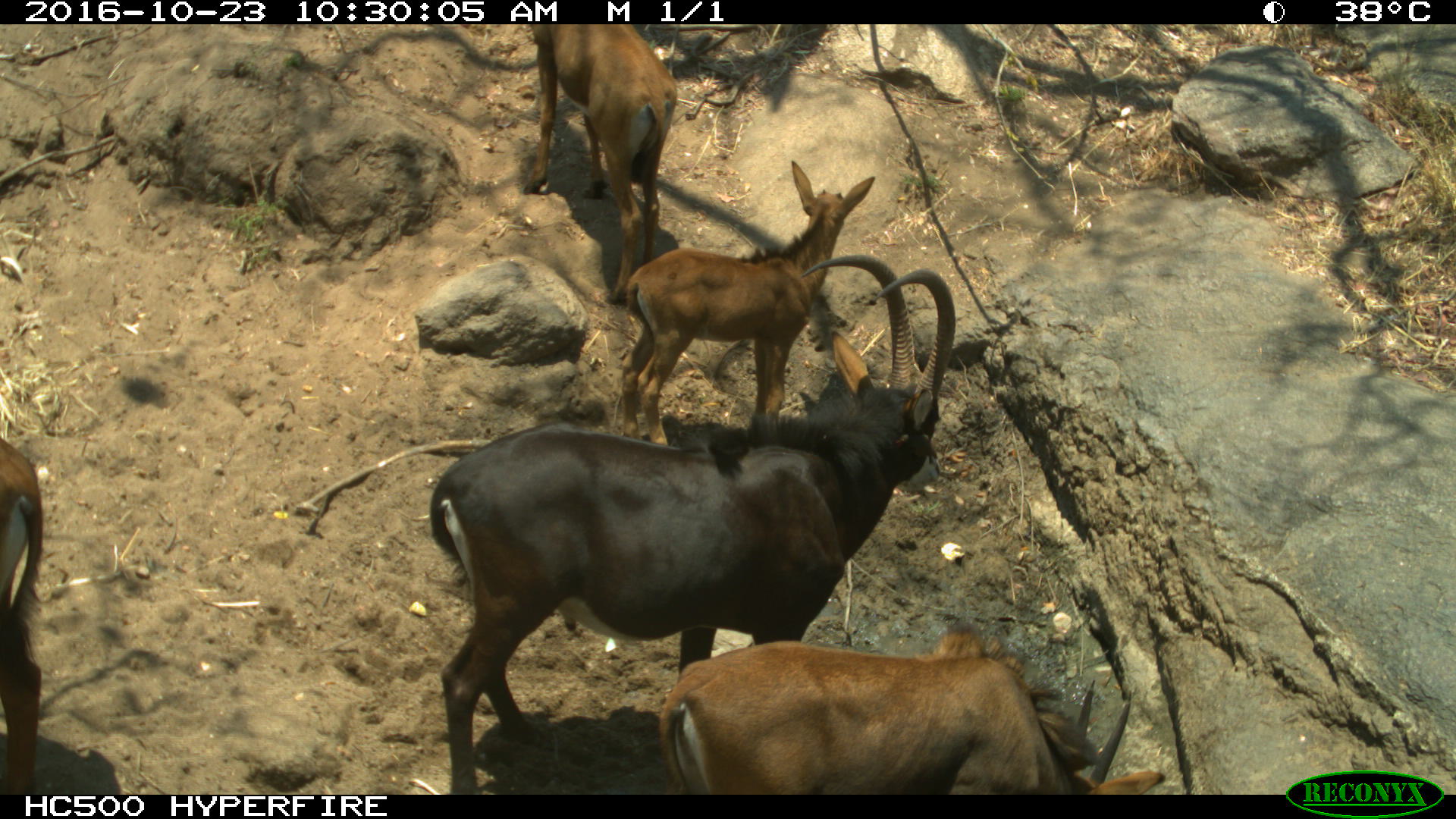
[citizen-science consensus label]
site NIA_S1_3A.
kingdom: Animalia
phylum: Chordata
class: Mammalia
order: Artiodactyla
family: Bovidae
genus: Hippotragus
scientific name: Hippotragus niger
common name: sable antelope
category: sable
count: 5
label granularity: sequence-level